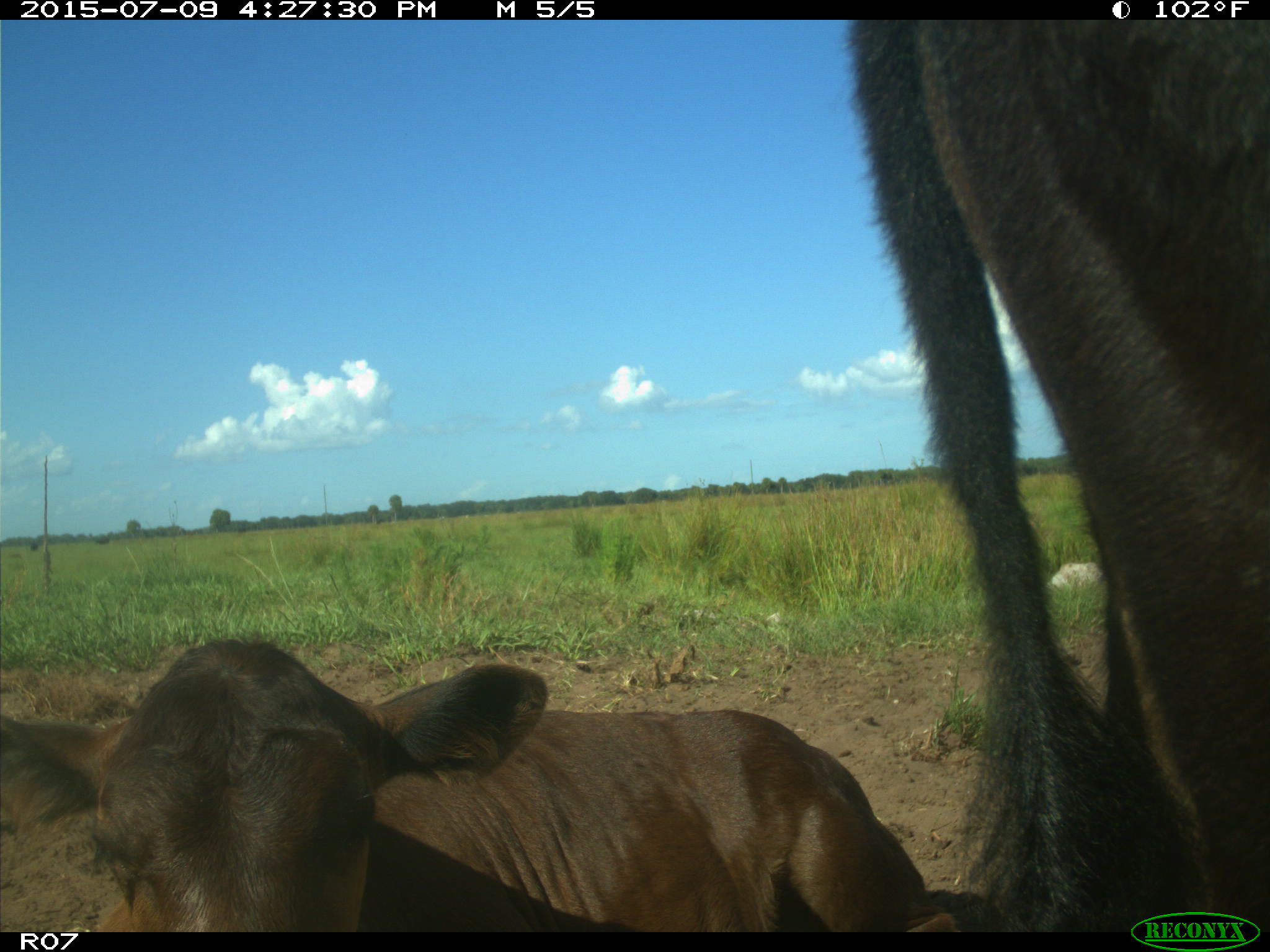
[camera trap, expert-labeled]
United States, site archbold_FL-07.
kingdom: Animalia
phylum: Chordata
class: Mammalia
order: Artiodactyla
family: Bovidae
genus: Bos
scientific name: Bos taurus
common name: domestic cow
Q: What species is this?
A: Bos taurus (domestic cow).